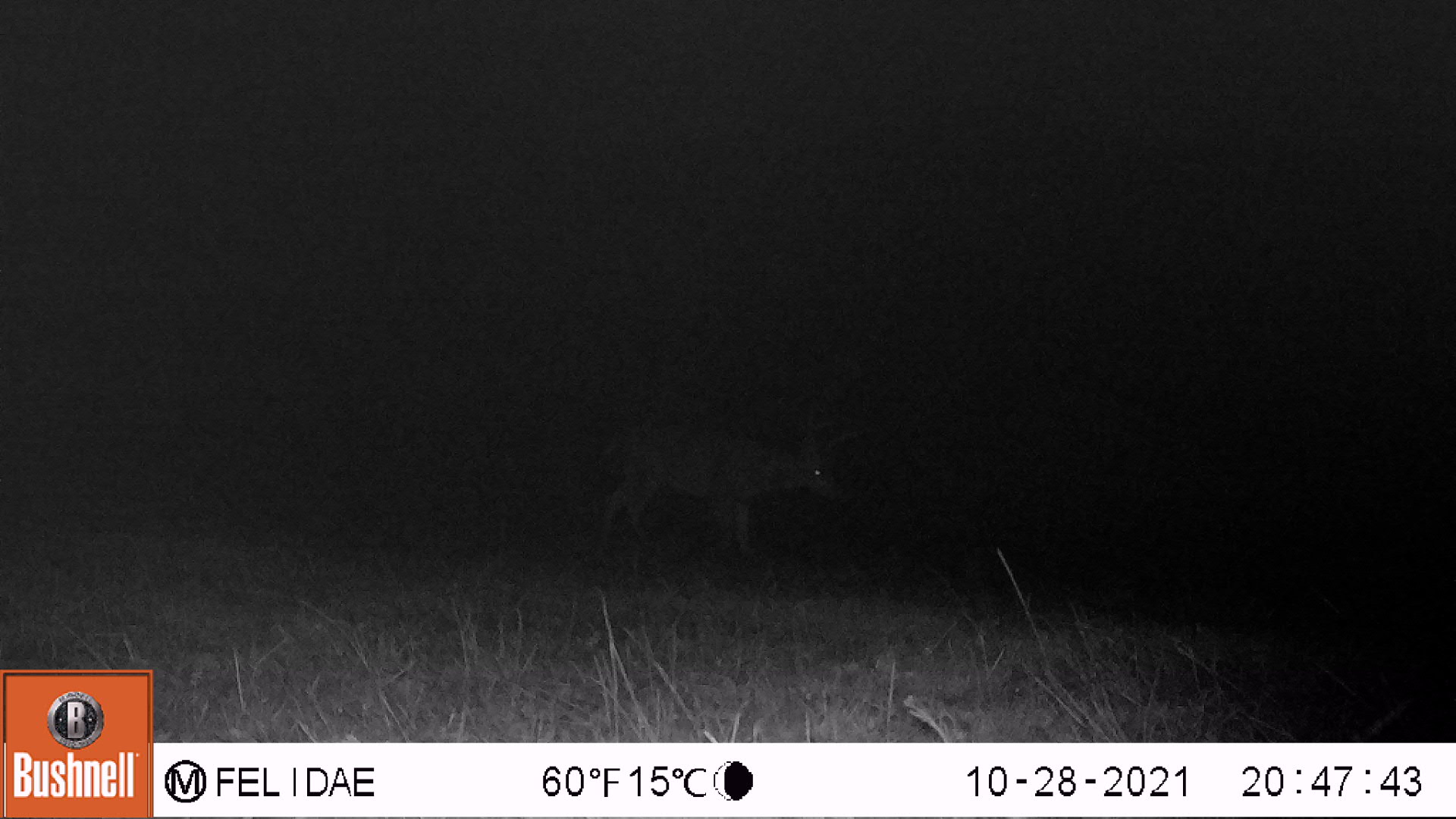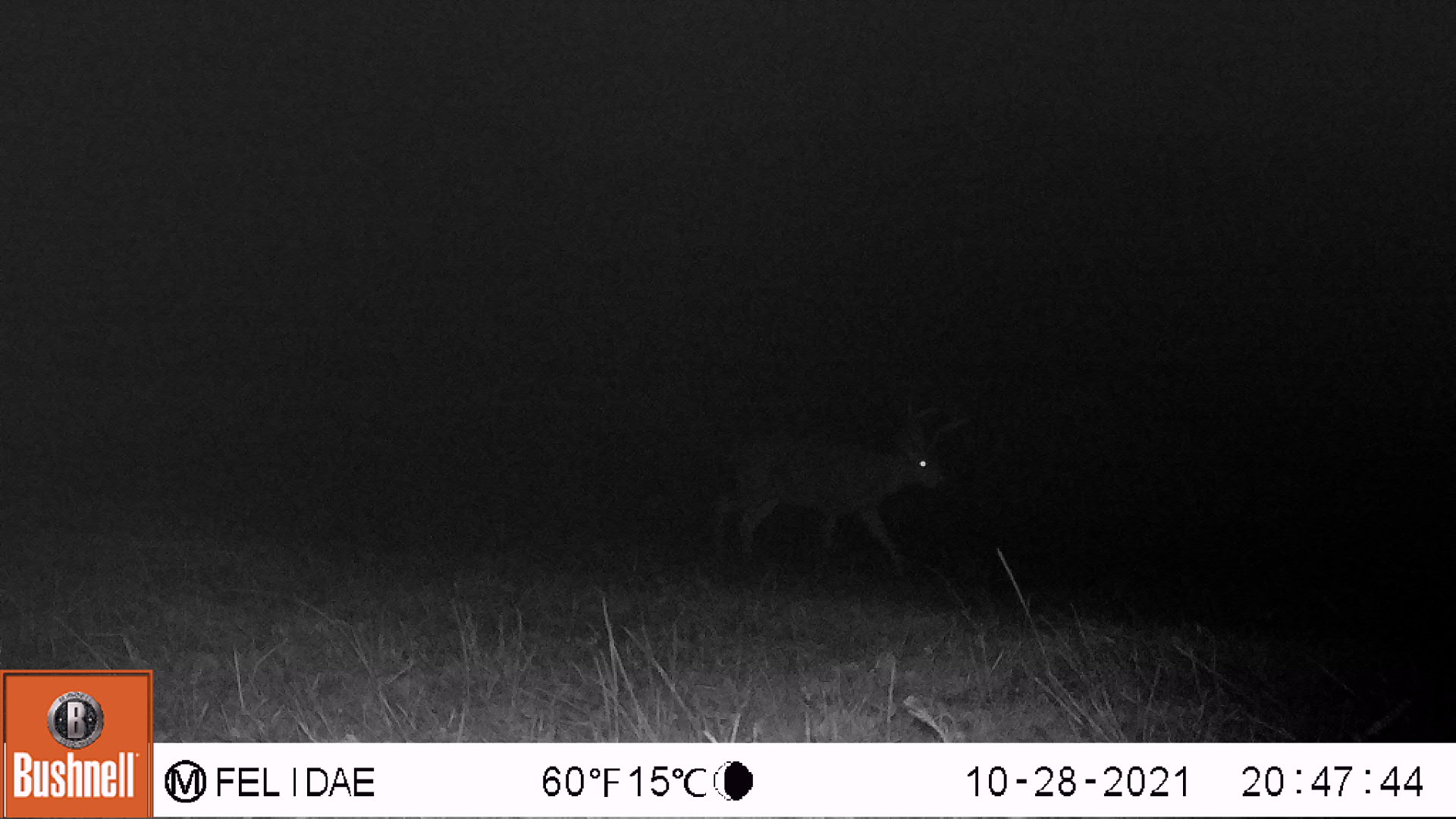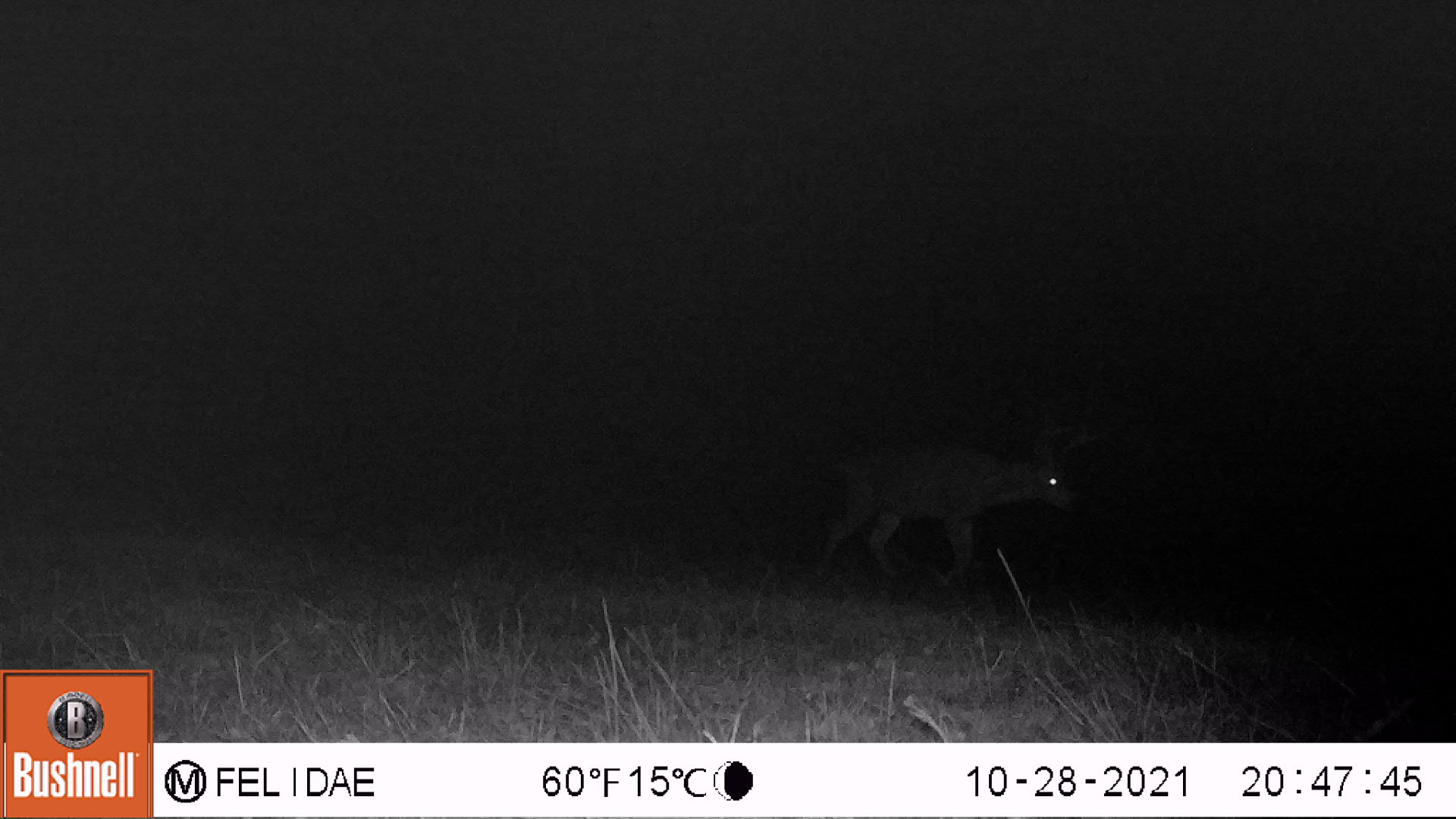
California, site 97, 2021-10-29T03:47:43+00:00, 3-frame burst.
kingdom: Animalia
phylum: Chordata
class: Mammalia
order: Artiodactyla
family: Cervidae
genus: Odocoileus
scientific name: Odocoileus hemionus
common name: mule deer